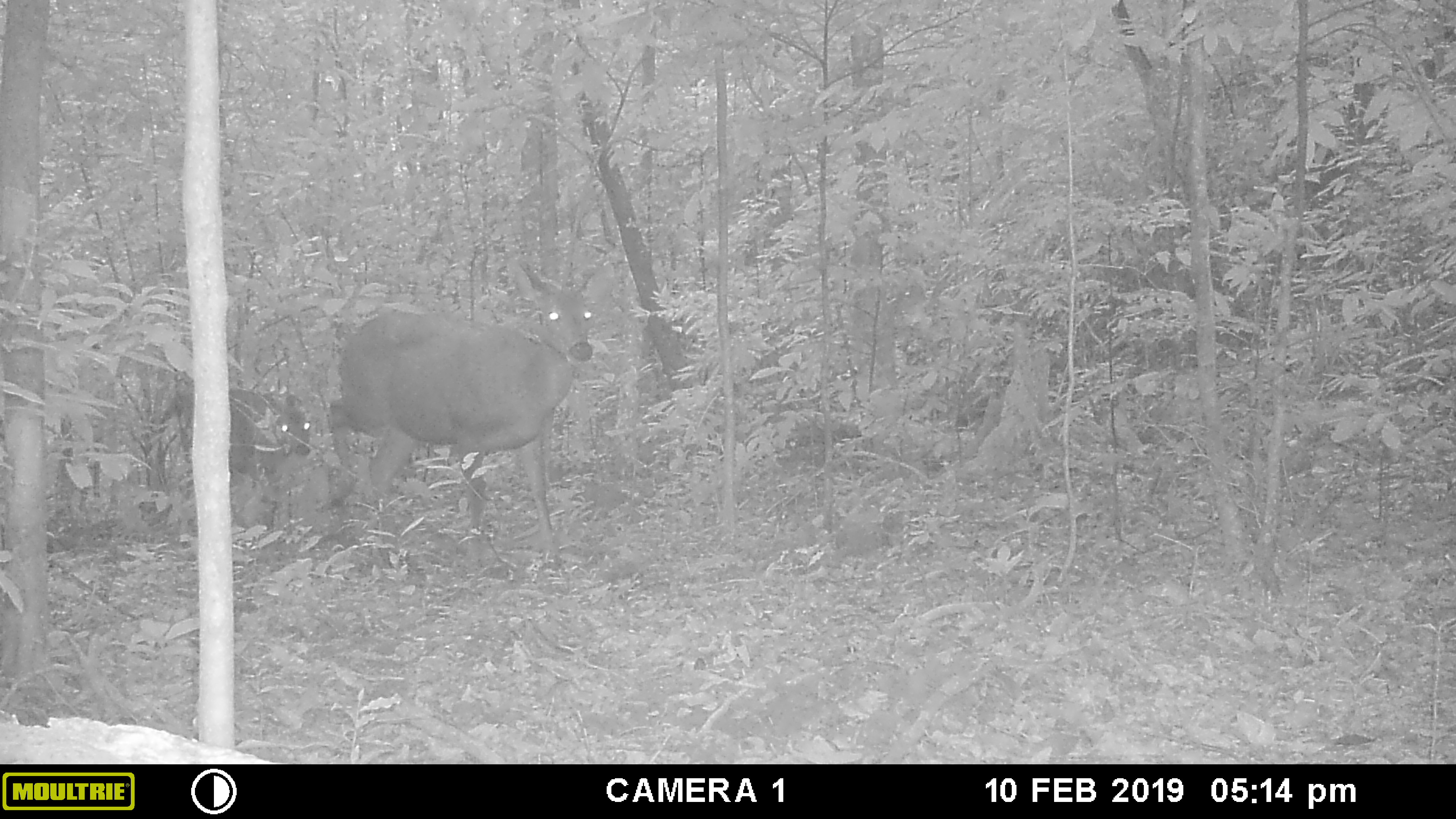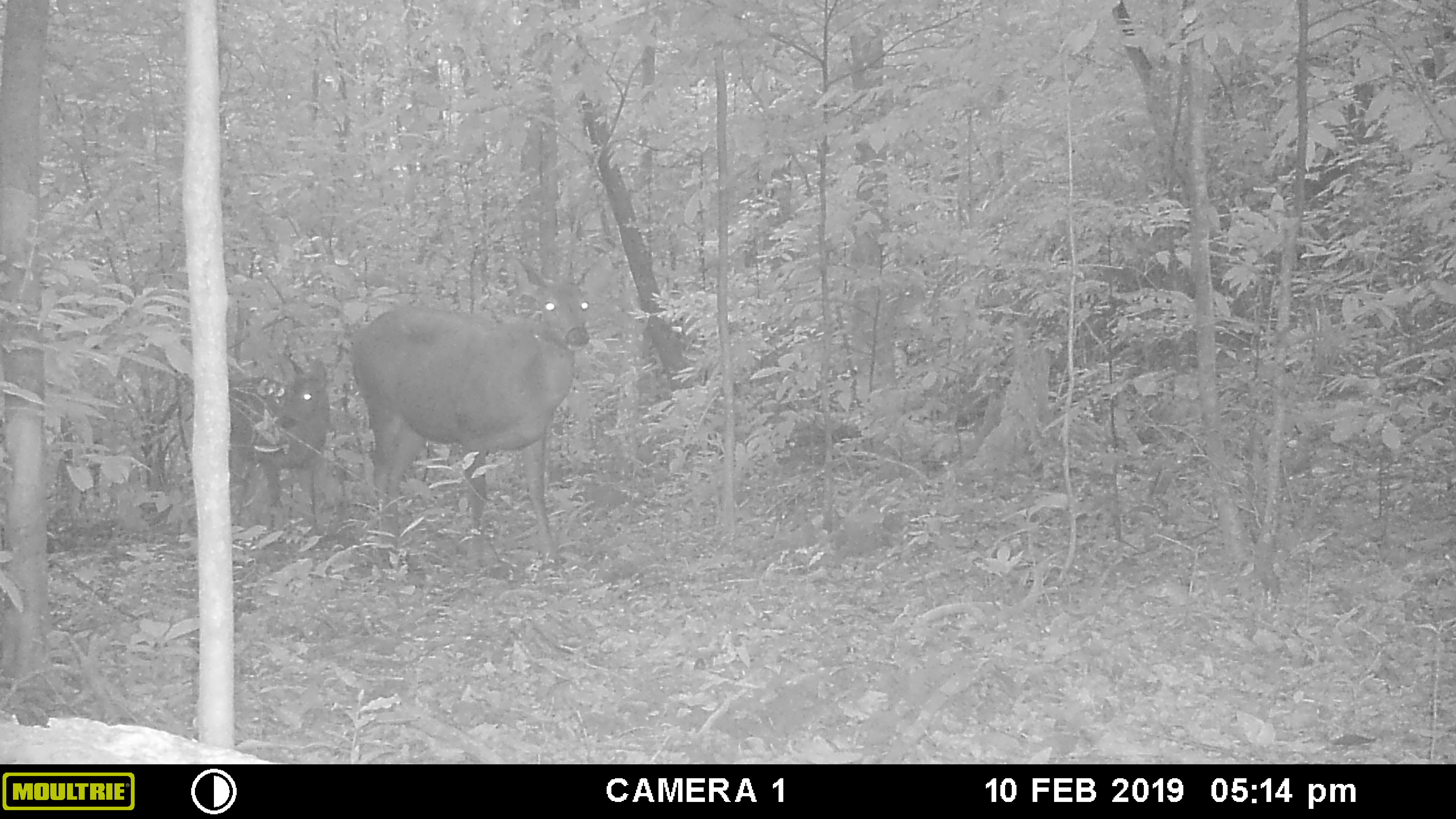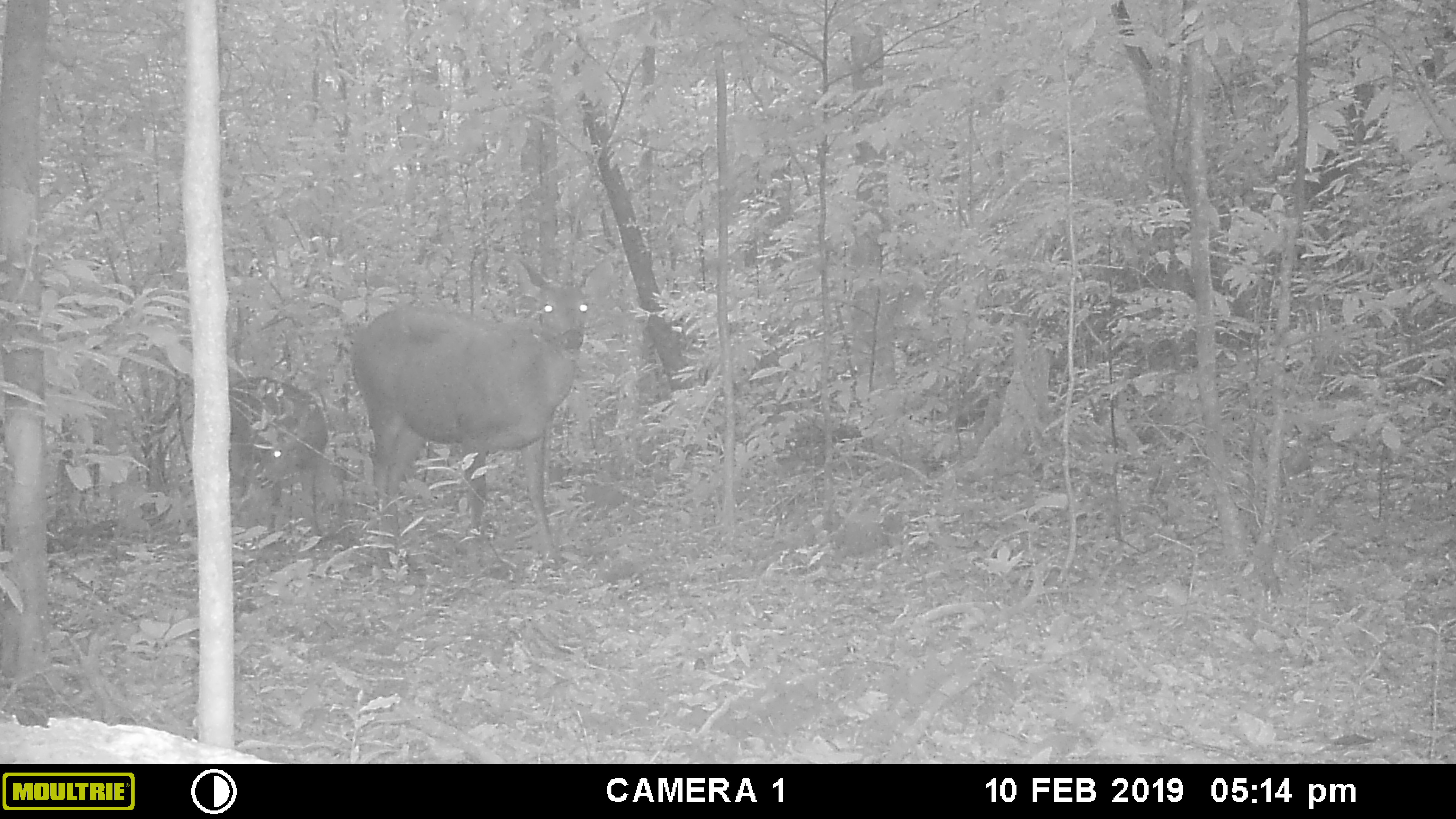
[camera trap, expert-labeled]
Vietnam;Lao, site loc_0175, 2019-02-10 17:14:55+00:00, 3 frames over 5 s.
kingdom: Animalia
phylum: Chordata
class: Mammalia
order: Artiodactyla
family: Cervidae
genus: Rusa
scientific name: Rusa unicolor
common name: sambar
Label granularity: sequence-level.